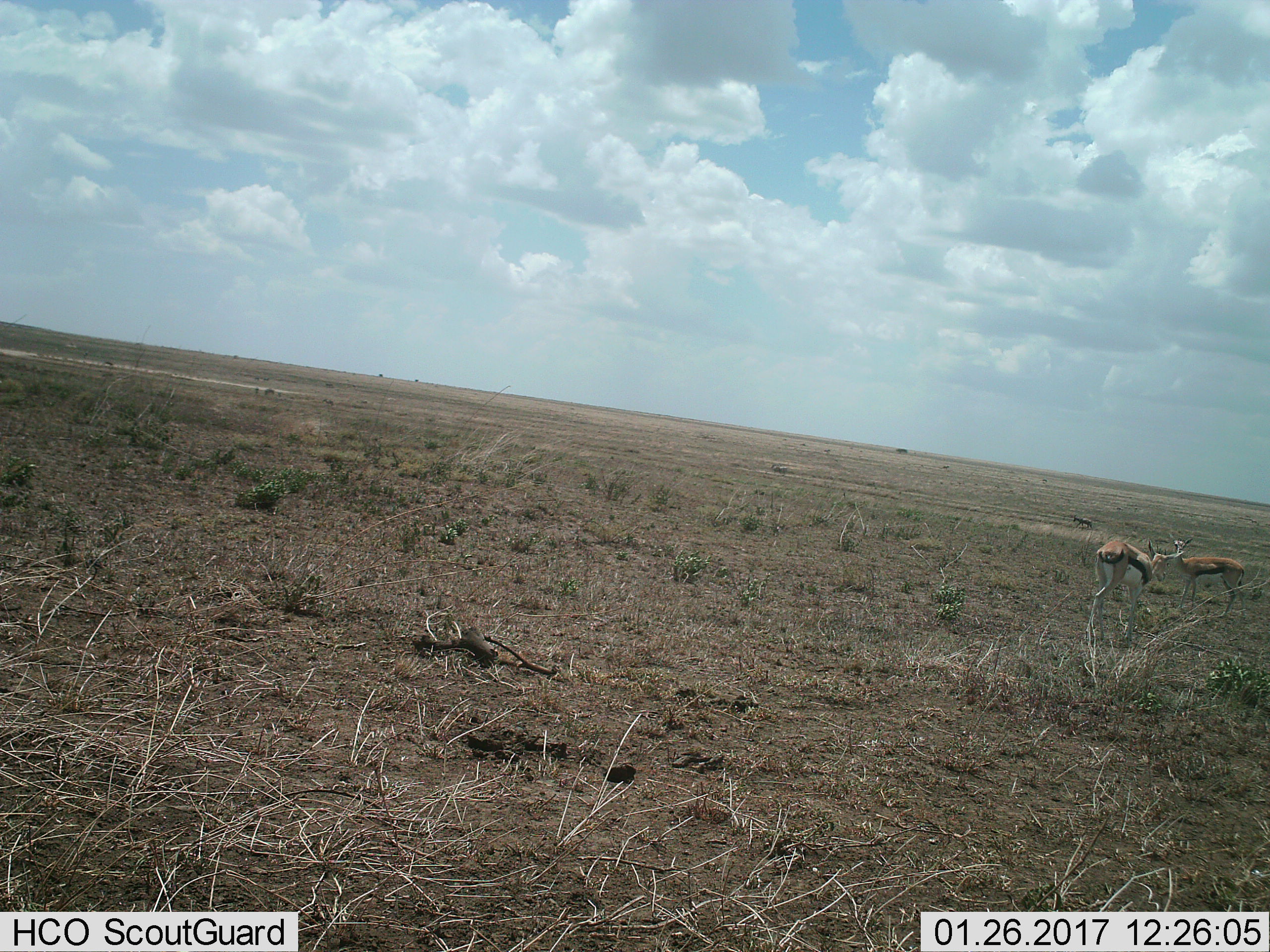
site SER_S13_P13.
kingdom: Animalia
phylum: Chordata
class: Mammalia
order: Artiodactyla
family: Bovidae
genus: Eudorcas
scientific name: Eudorcas thomsonii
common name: thomson's gazelle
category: gazellethomsons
Gazellethomsons (thomson's gazelle) (Eudorcas thomsonii), count 2. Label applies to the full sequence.